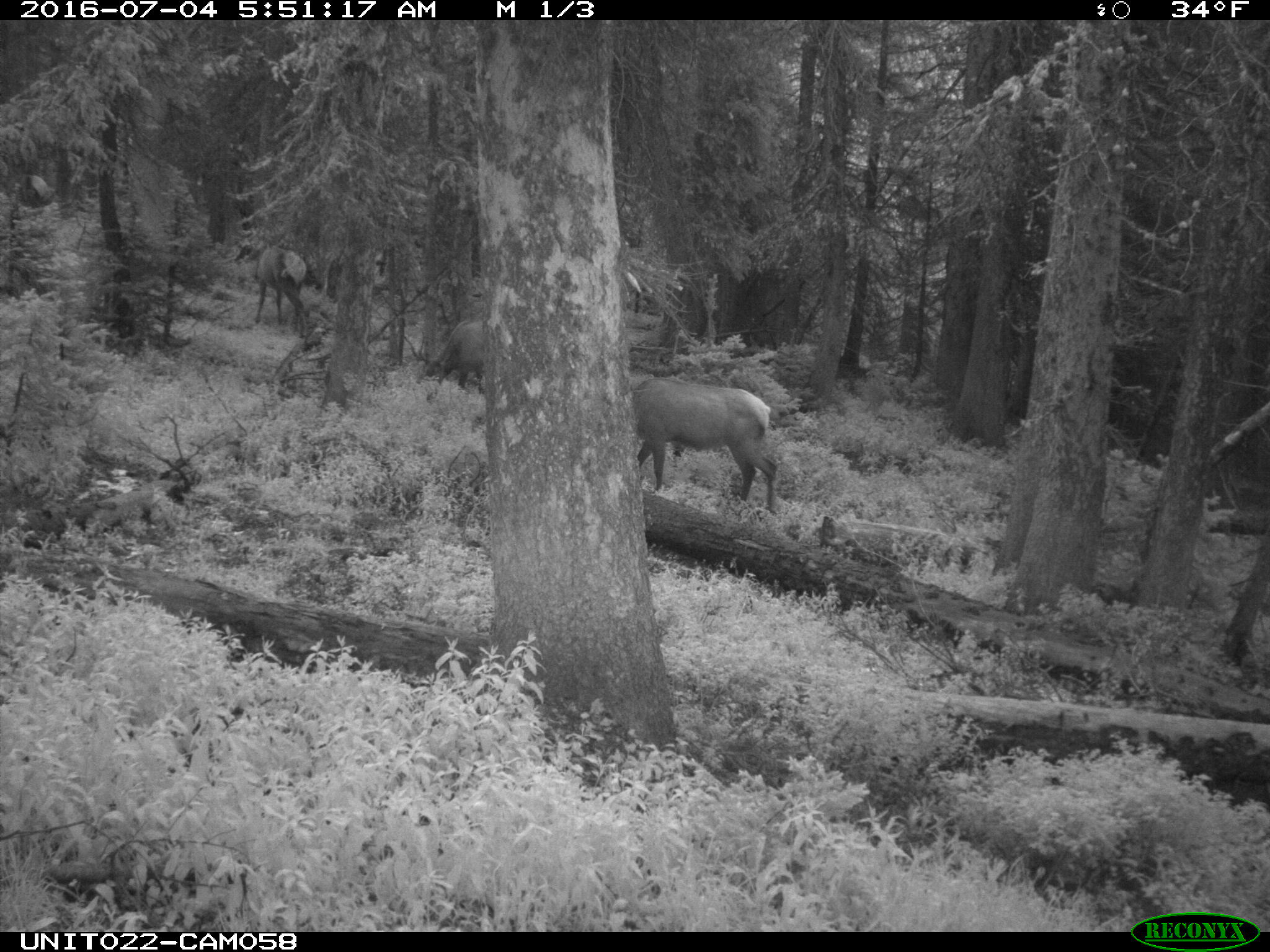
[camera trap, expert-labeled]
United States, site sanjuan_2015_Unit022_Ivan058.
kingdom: Animalia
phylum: Chordata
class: Mammalia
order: Artiodactyla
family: Cervidae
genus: Cervus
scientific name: Cervus elaphus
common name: red deer